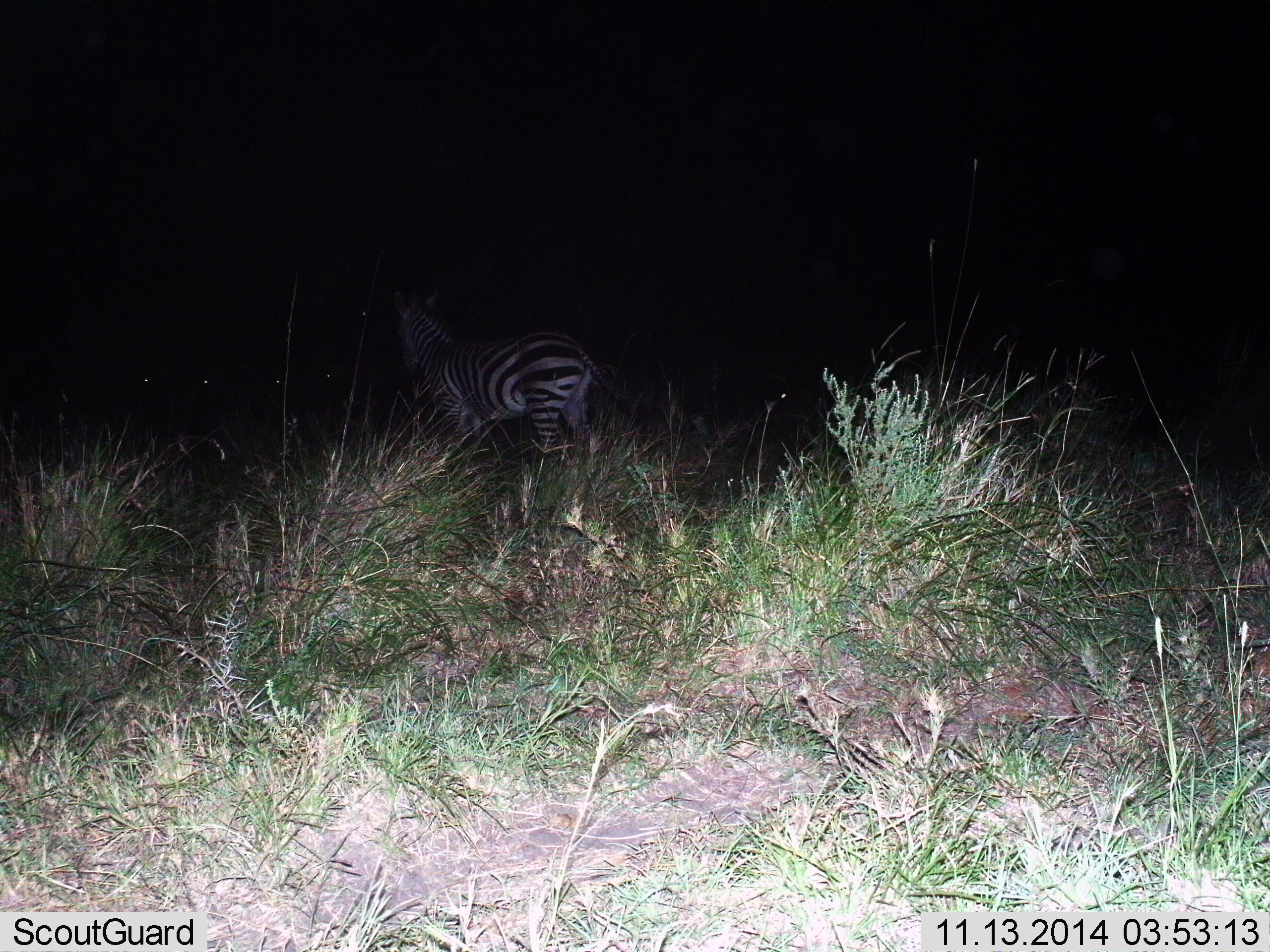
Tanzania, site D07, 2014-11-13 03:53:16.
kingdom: Animalia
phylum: Chordata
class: Mammalia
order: Perissodactyla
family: Equidae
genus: Equus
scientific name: Equus quagga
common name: plains zebra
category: zebra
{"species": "zebra (plains zebra) (Equus quagga)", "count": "1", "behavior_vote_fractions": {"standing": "80%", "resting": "0%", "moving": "20%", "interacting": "0%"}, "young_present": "0%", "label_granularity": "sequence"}